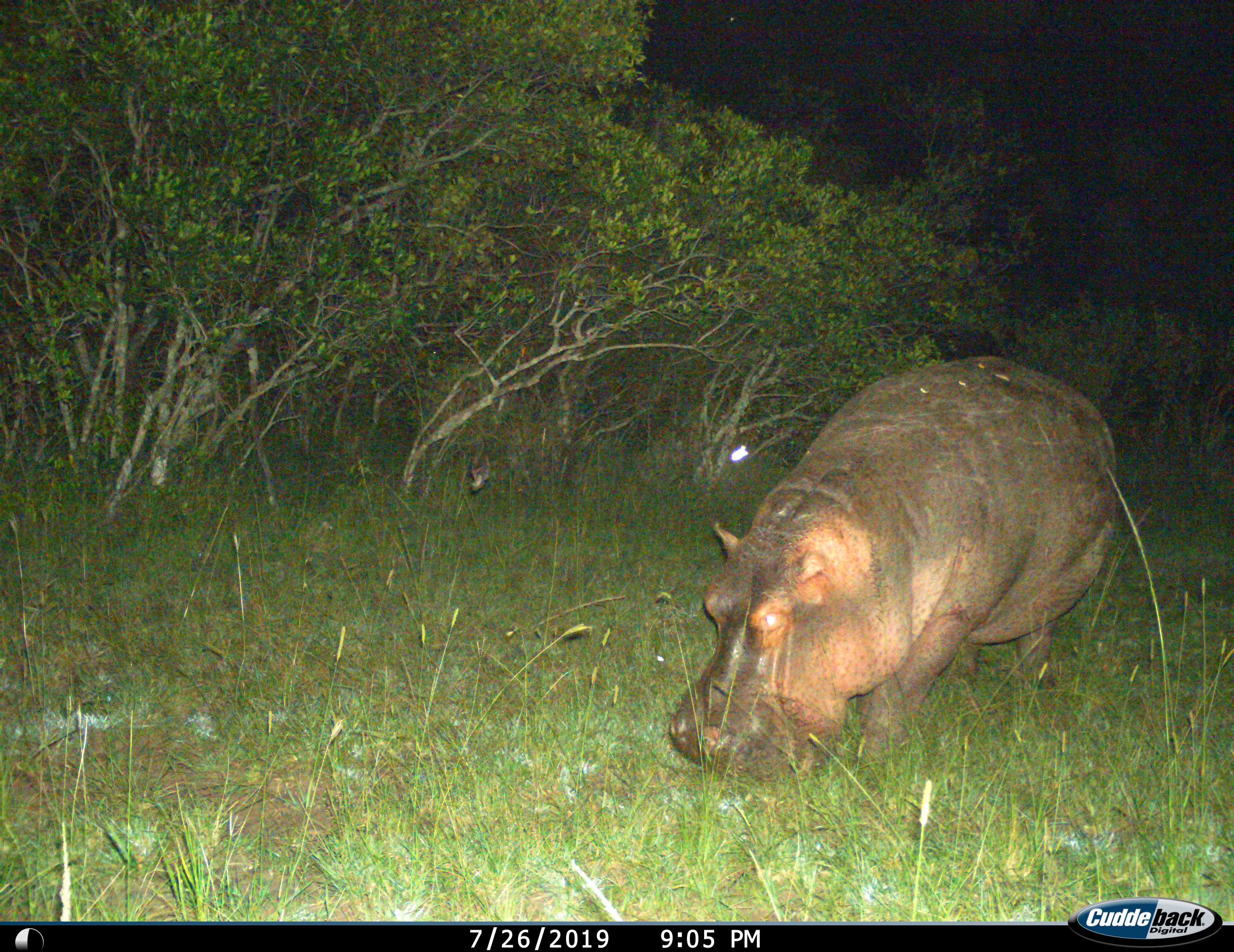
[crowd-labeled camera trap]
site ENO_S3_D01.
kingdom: Animalia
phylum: Chordata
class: Mammalia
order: Artiodactyla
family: Hippopotamidae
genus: Hippopotamus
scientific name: Hippopotamus amphibius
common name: hippopotamus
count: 1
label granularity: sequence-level